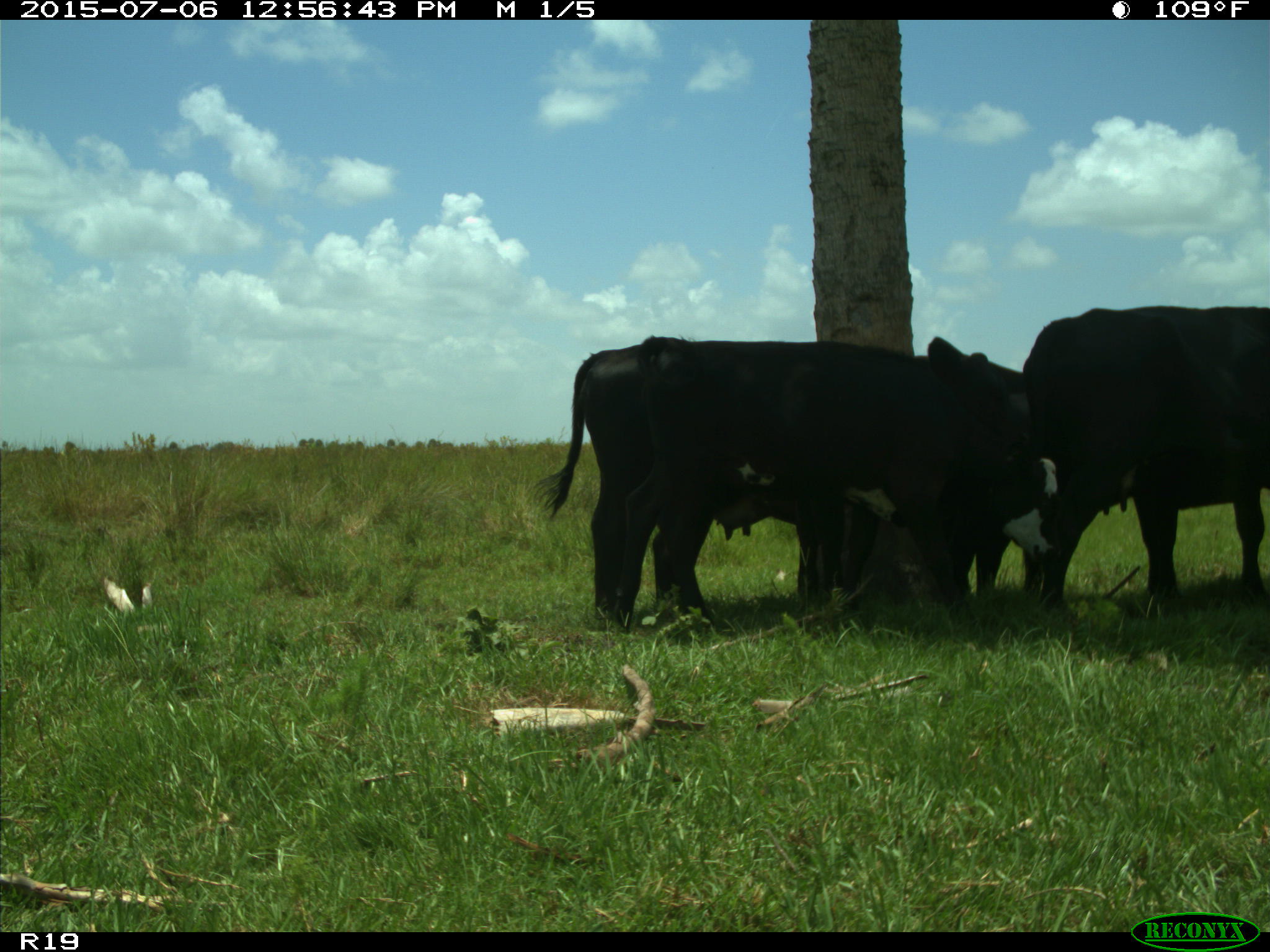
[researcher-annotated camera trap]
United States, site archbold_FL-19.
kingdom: Animalia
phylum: Chordata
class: Mammalia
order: Artiodactyla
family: Bovidae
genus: Bos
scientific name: Bos taurus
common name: domestic cow